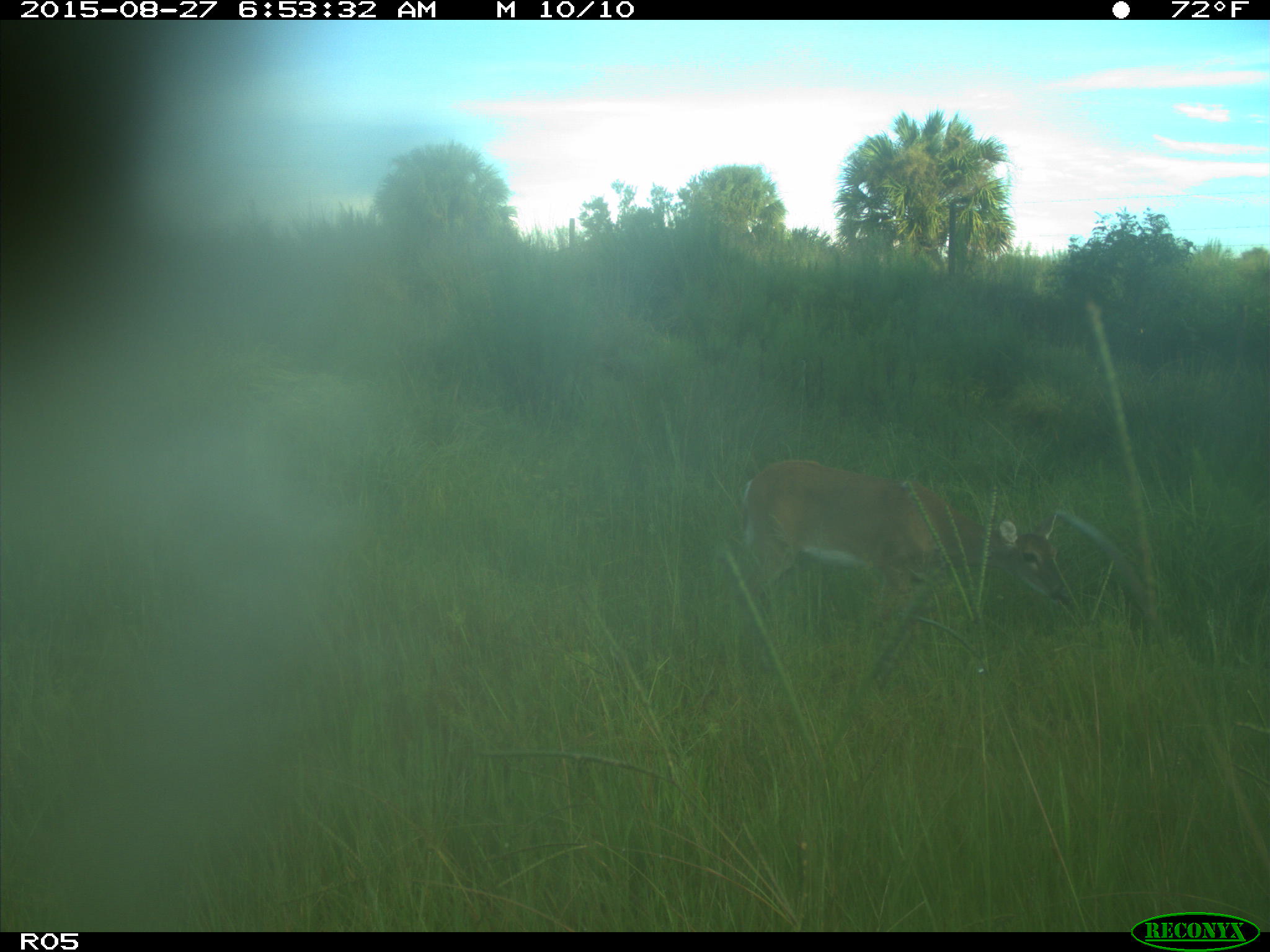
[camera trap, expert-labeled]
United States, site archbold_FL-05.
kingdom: Animalia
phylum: Chordata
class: Mammalia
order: Artiodactyla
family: Cervidae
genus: Odocoileus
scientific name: Odocoileus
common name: deer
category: unidentified deer